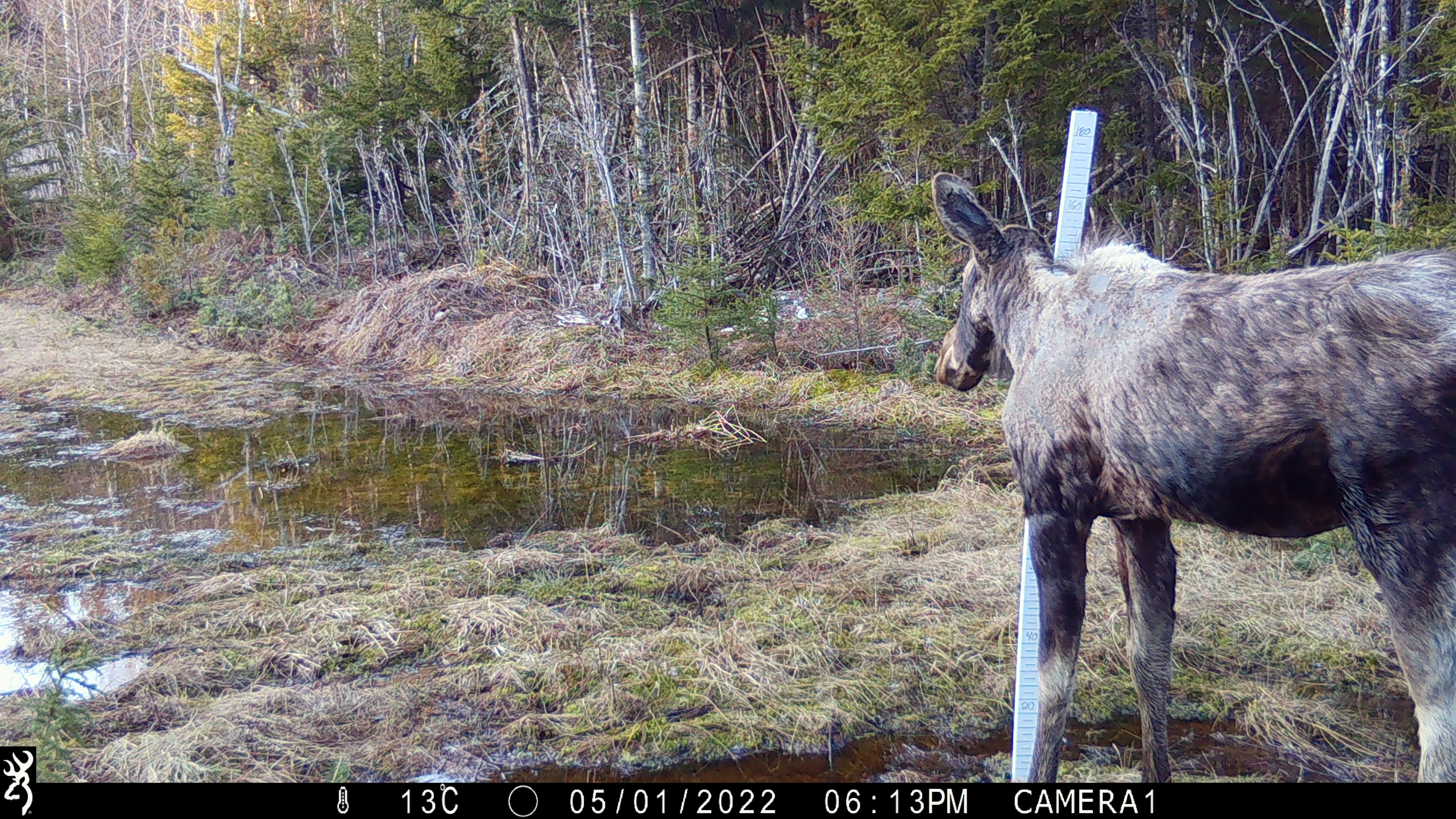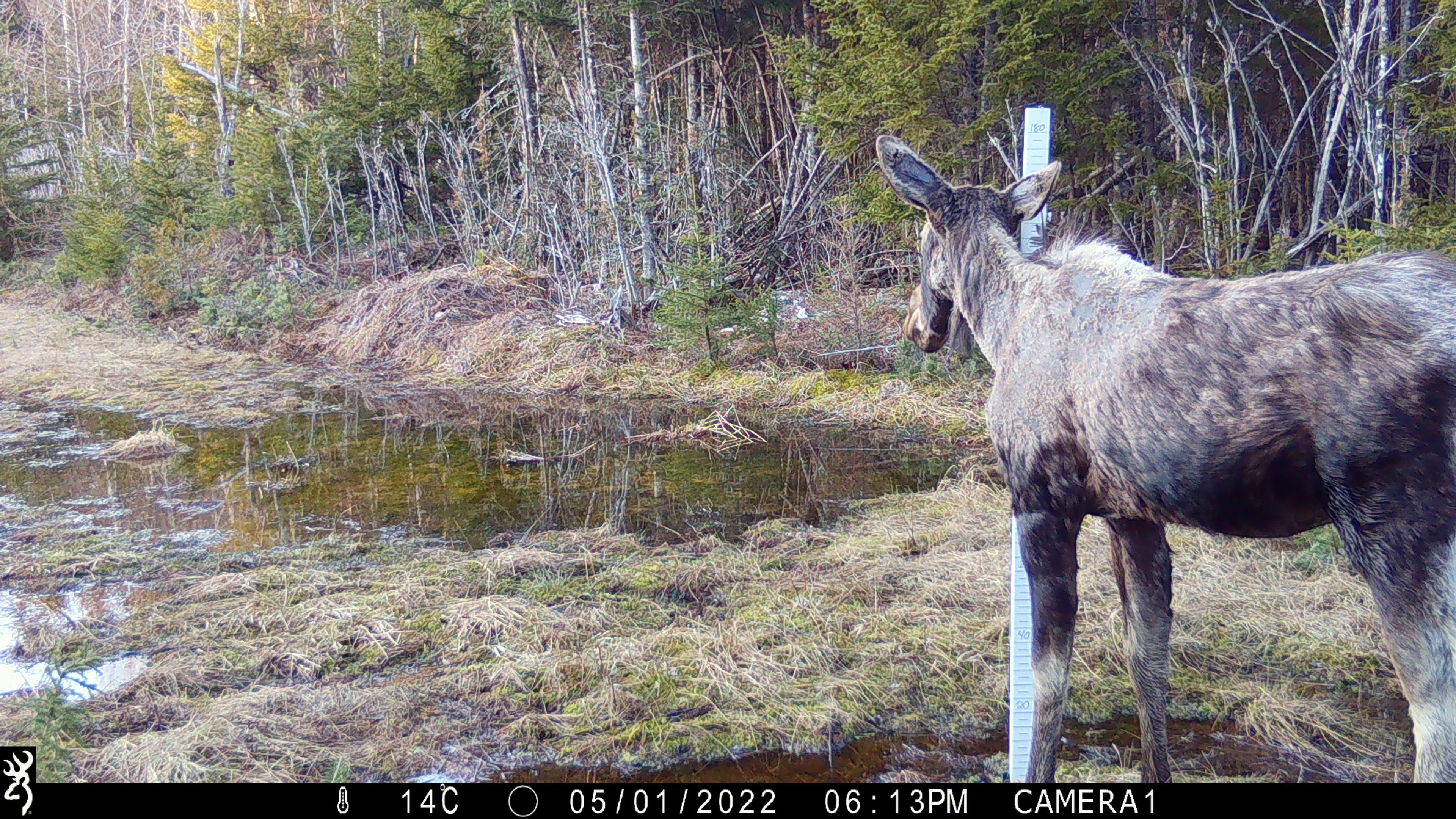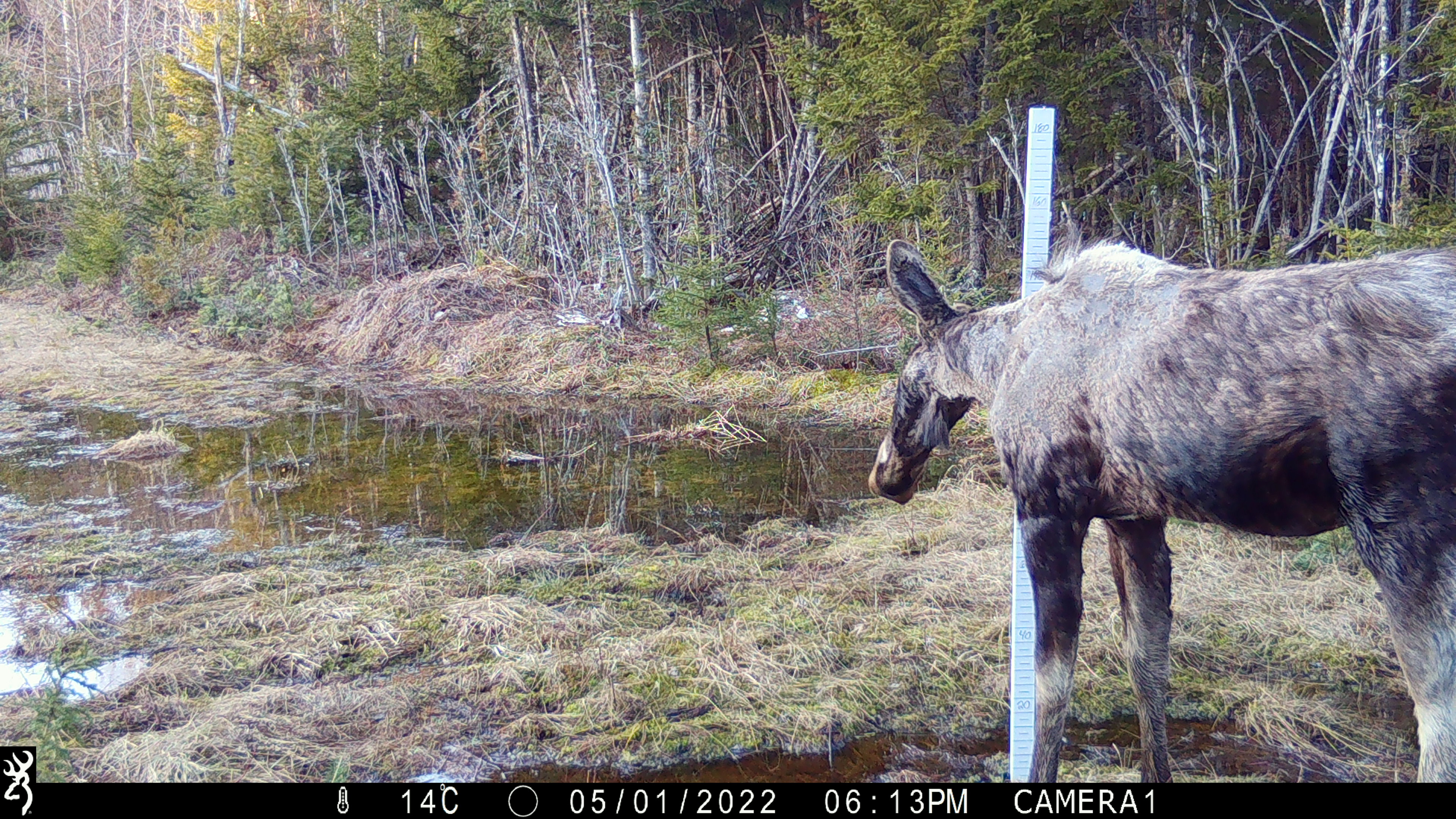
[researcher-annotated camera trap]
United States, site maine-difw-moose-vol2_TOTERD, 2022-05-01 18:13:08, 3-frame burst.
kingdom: Animalia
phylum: Chordata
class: Mammalia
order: Artiodactyla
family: Cervidae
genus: Alces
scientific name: Alces alces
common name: moose